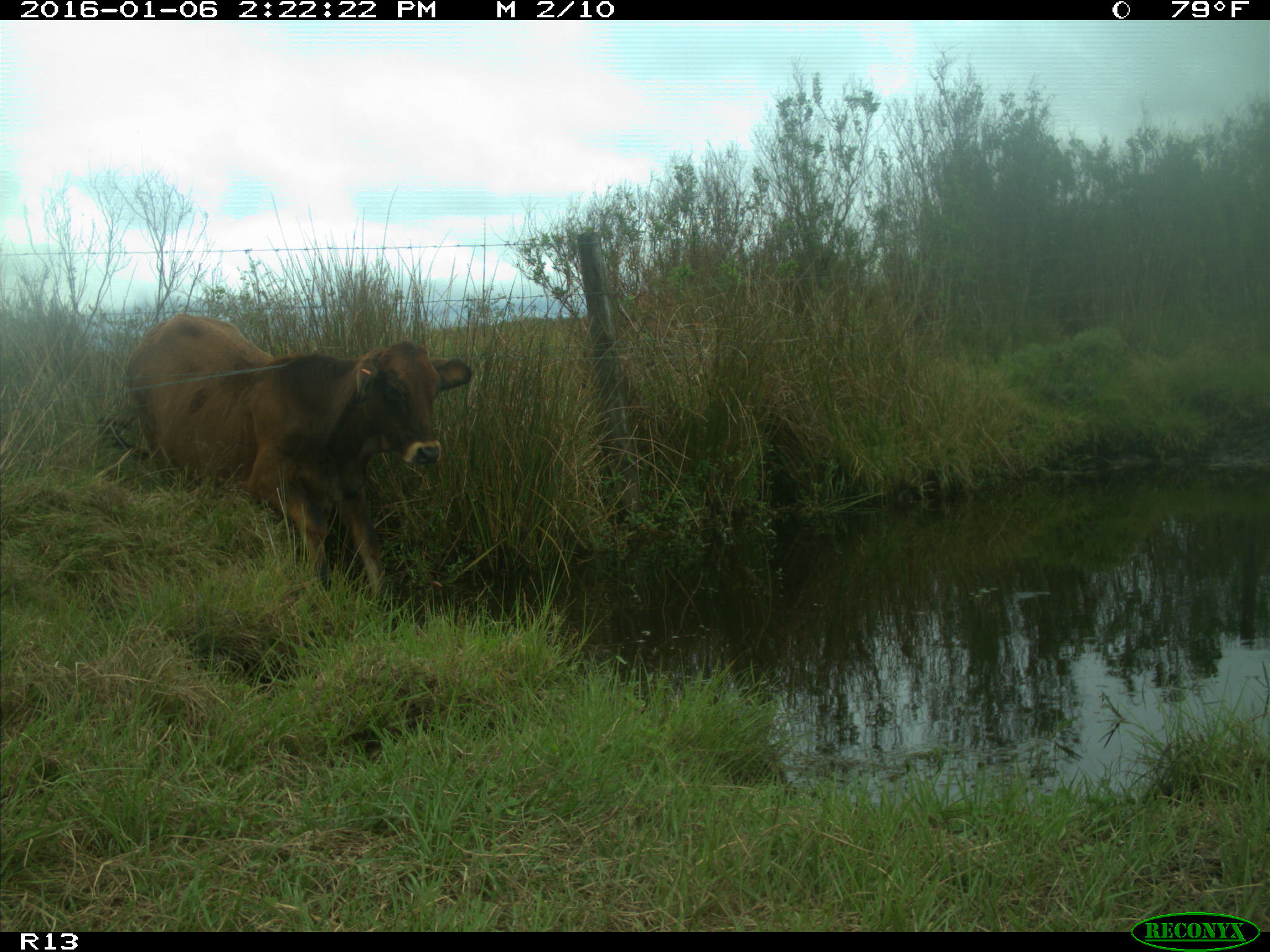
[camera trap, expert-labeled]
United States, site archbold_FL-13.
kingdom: Animalia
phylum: Chordata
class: Mammalia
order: Artiodactyla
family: Bovidae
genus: Bos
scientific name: Bos taurus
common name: domestic cow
Bos taurus (domestic cow).